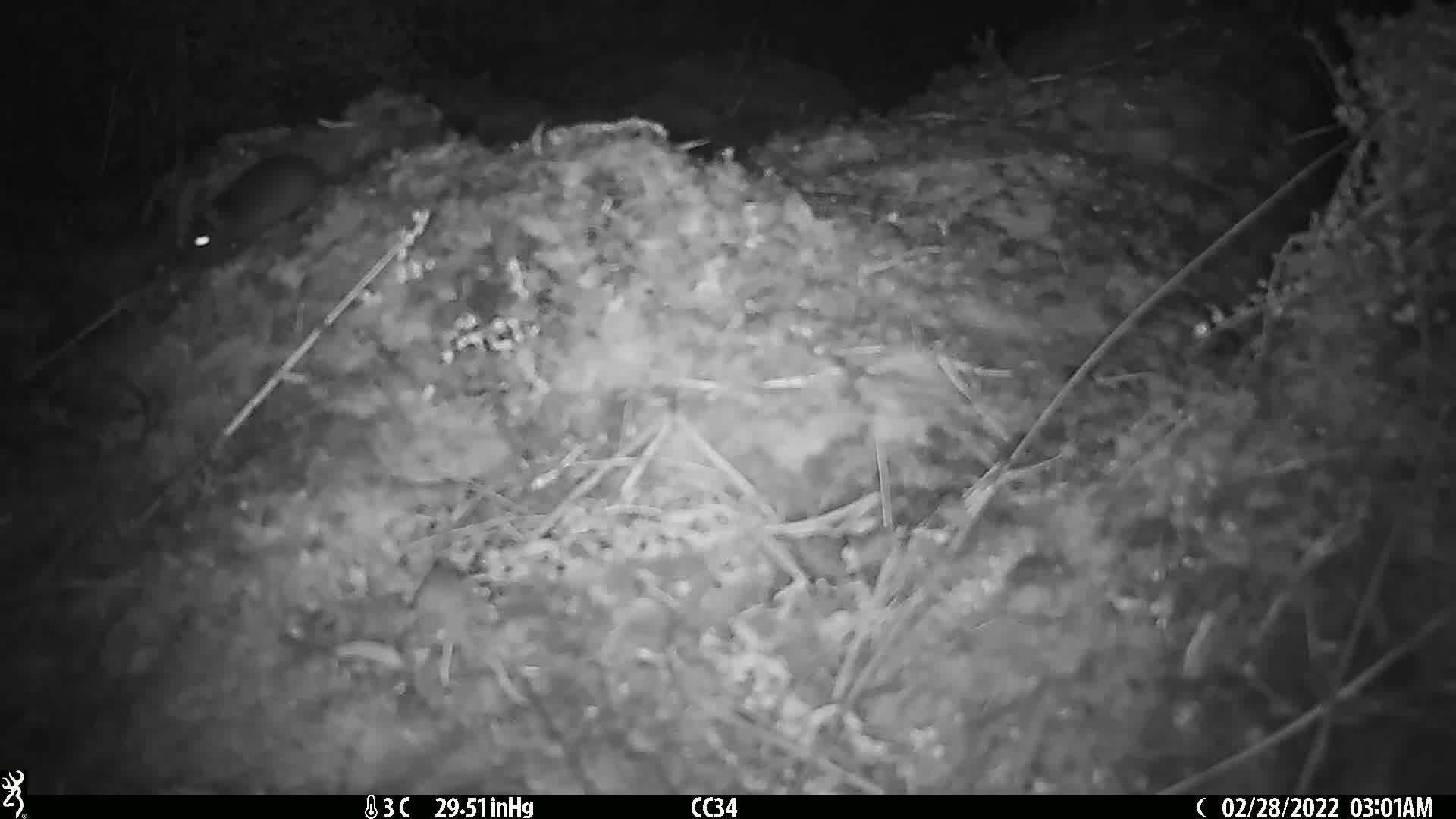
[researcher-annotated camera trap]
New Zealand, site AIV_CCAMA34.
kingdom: Animalia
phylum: Chordata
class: Mammalia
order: Rodentia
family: Muridae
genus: Mus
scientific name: Mus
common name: mouse